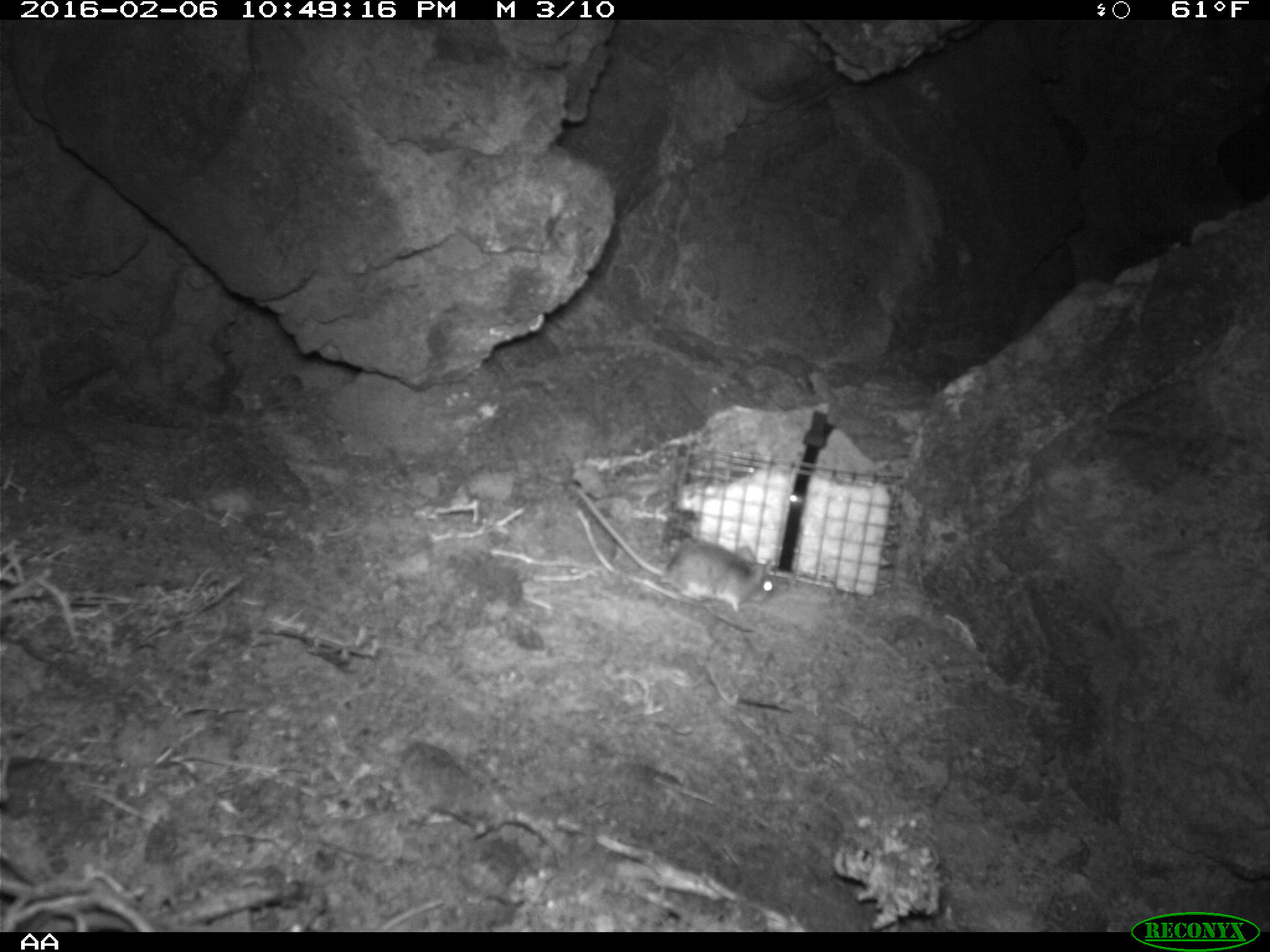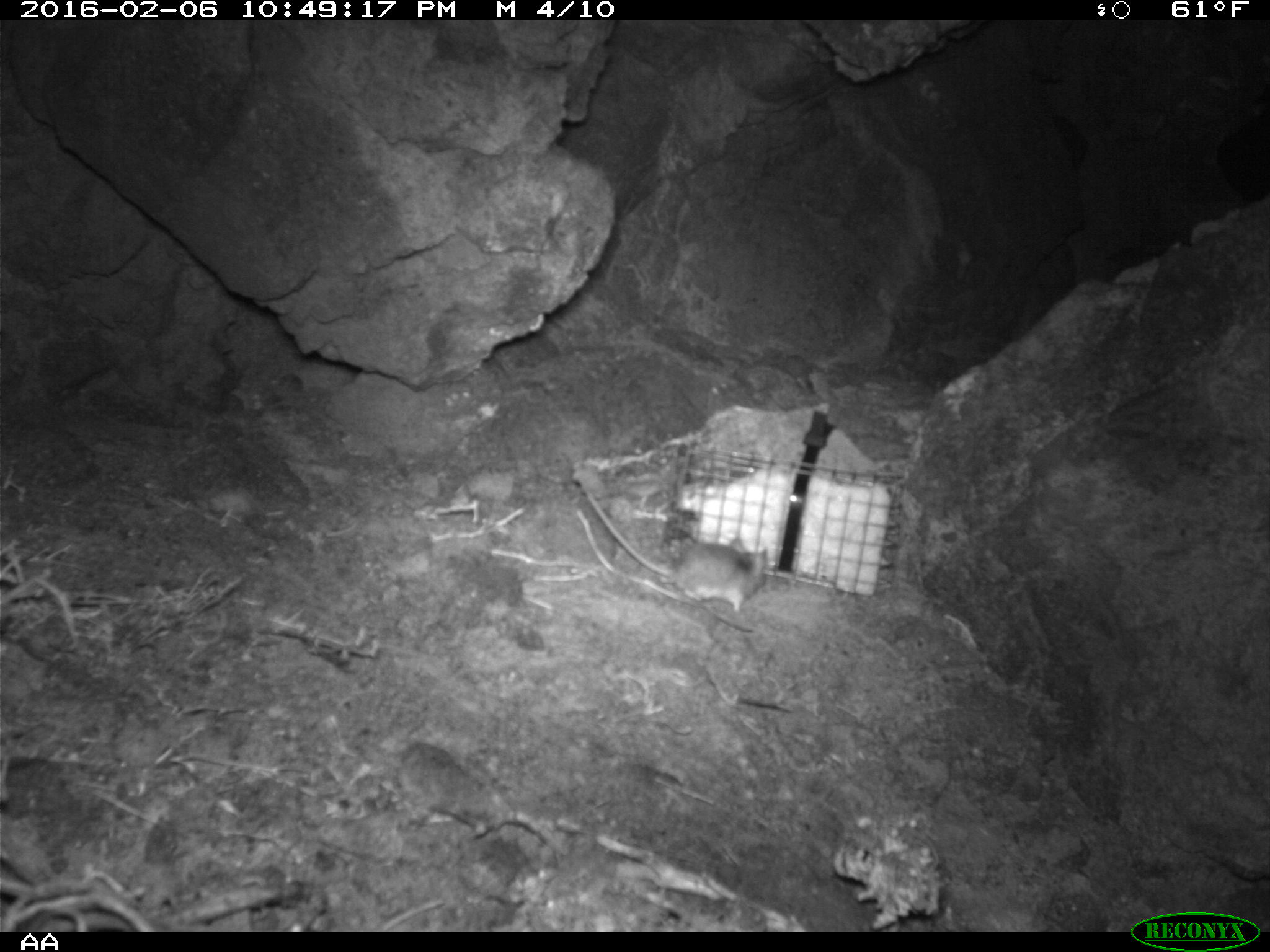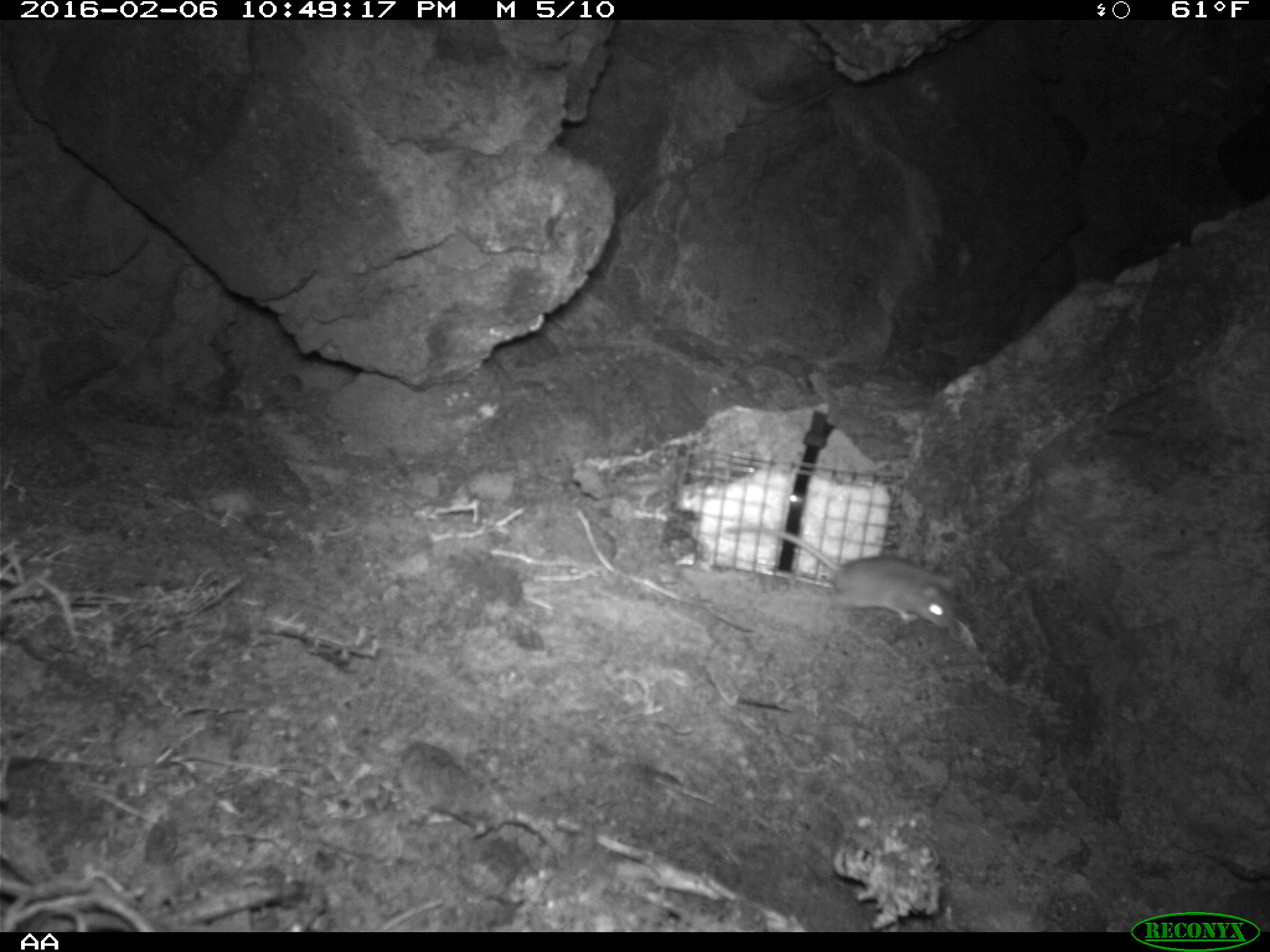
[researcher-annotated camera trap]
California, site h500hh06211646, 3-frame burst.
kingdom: Animalia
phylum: Chordata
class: Mammalia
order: Rodentia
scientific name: Rodentia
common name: rodent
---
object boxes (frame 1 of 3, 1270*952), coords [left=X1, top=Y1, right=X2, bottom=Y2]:
rodent: [left=569, top=487, right=773, bottom=616]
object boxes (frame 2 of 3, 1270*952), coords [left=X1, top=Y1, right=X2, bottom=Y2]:
rodent: [left=571, top=470, right=766, bottom=614]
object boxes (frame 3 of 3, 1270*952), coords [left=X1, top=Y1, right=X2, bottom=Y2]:
rodent: [left=725, top=525, right=955, bottom=628]